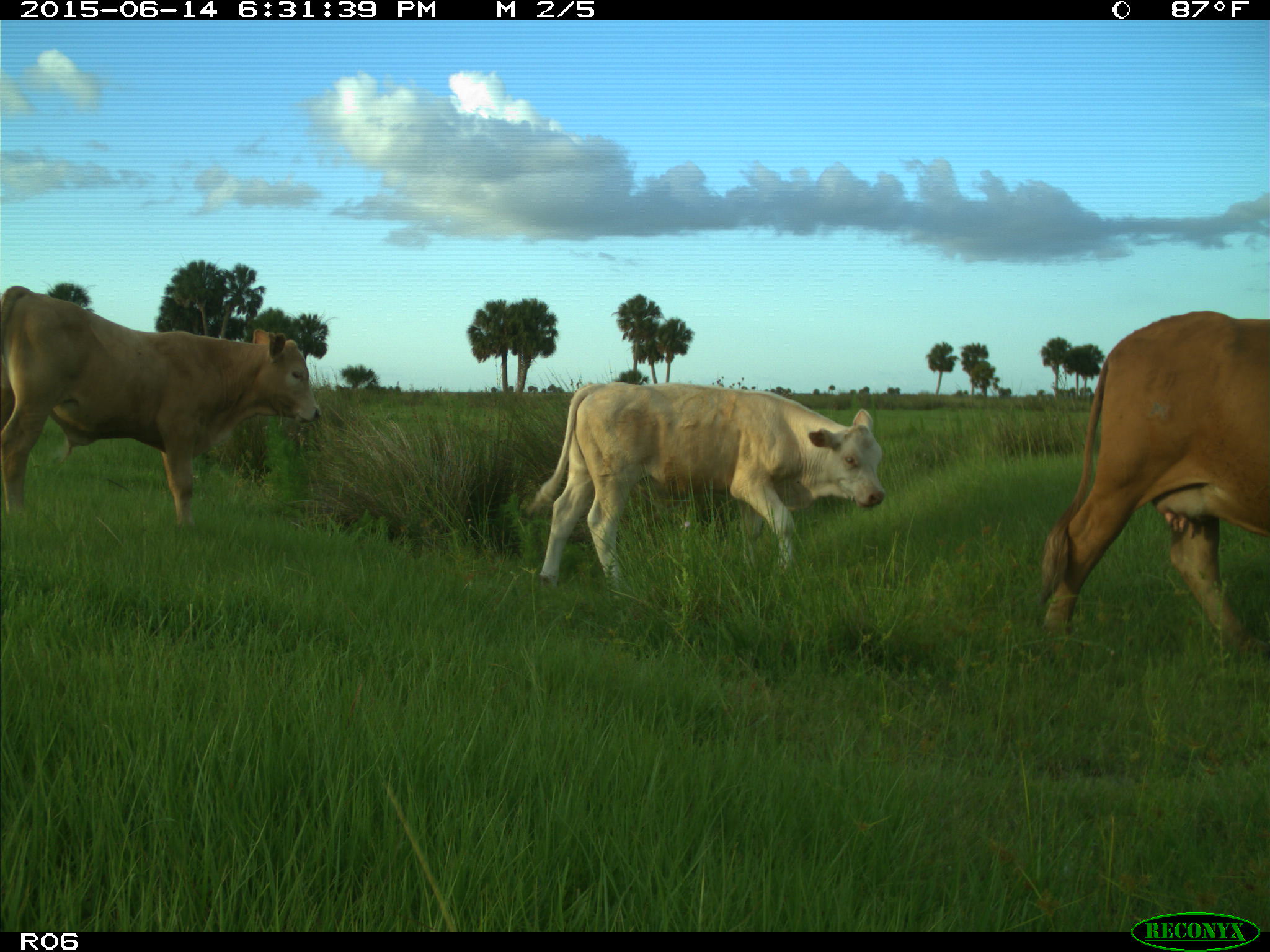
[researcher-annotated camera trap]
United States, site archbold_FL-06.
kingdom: Animalia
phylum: Chordata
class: Mammalia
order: Artiodactyla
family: Bovidae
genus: Bos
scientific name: Bos taurus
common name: domestic cow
Bos taurus (domestic cow).